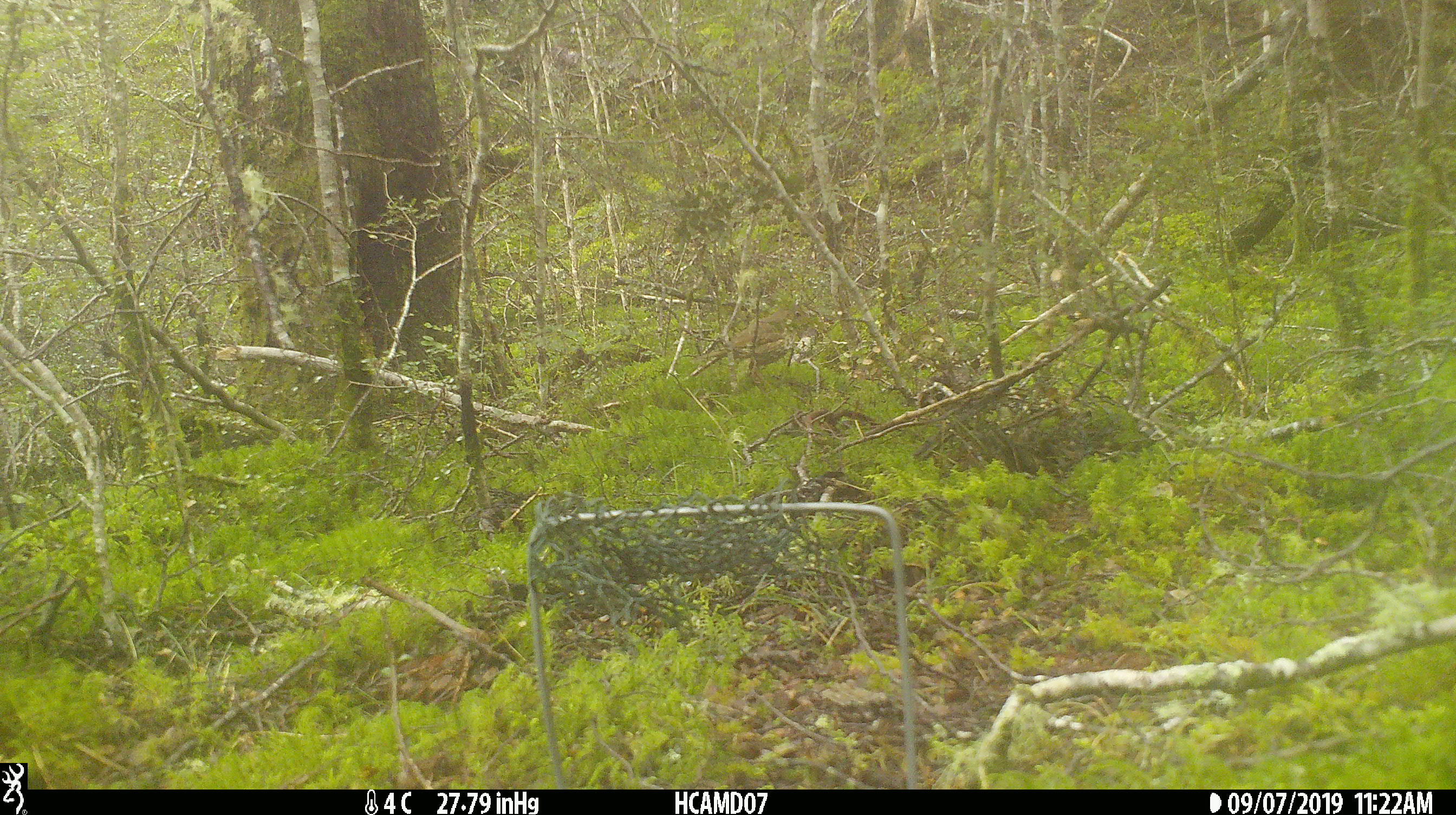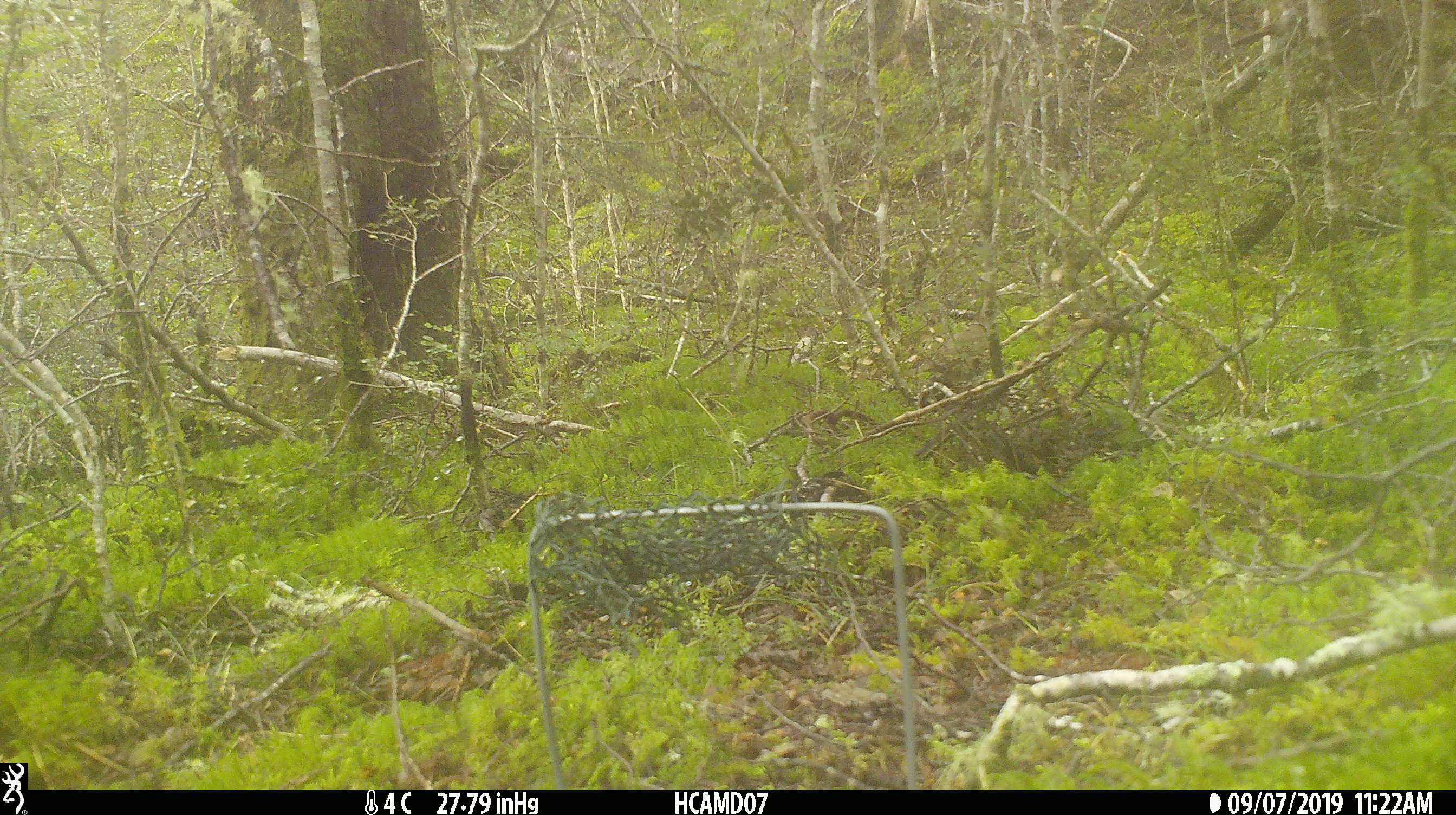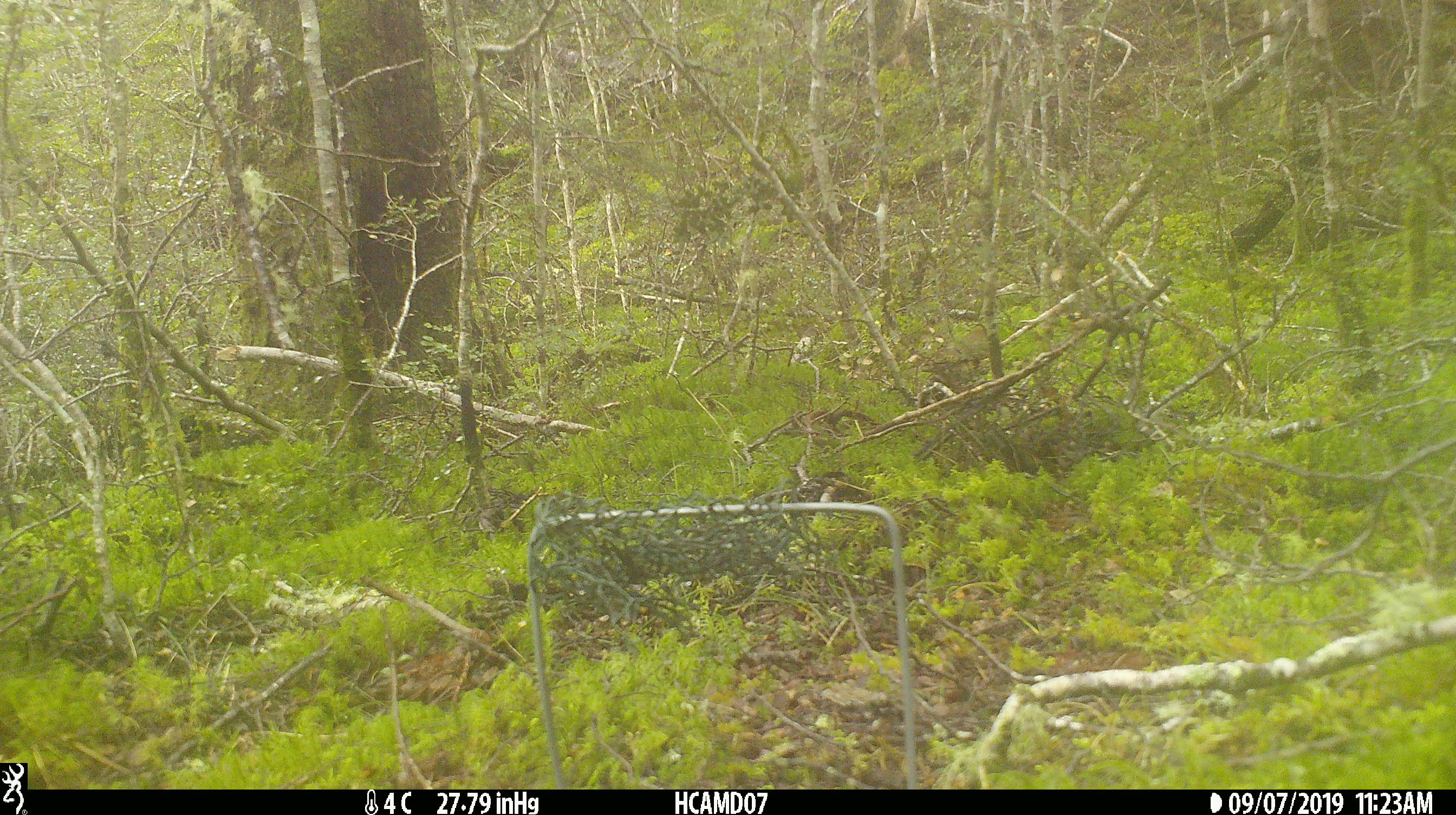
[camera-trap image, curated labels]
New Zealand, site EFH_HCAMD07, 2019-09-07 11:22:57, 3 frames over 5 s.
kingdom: Animalia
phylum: Chordata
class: Aves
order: Passeriformes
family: Turdidae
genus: Turdus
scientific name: Turdus philomelos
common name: song thrush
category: thrush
Thrush (song thrush) (Turdus philomelos).